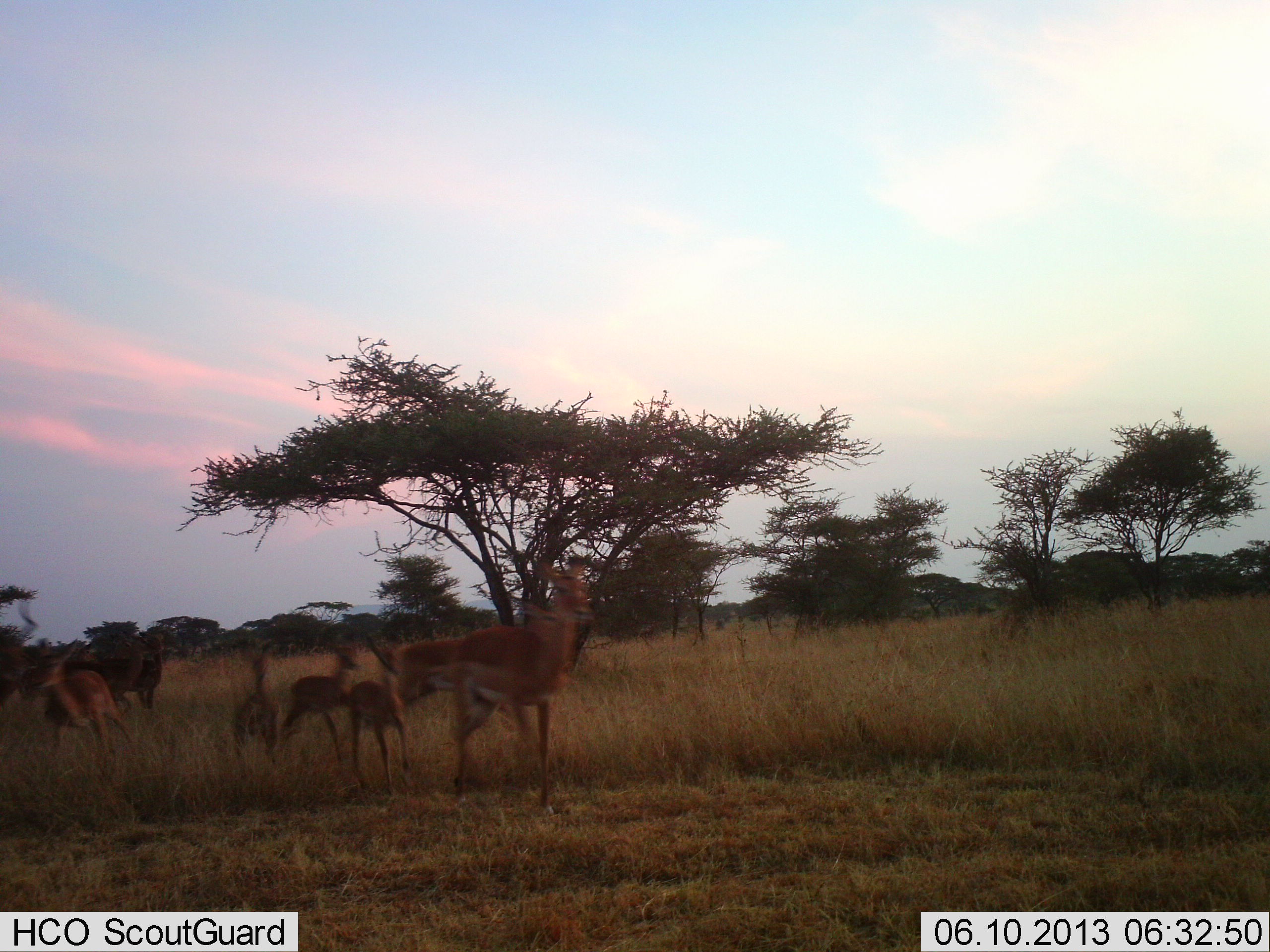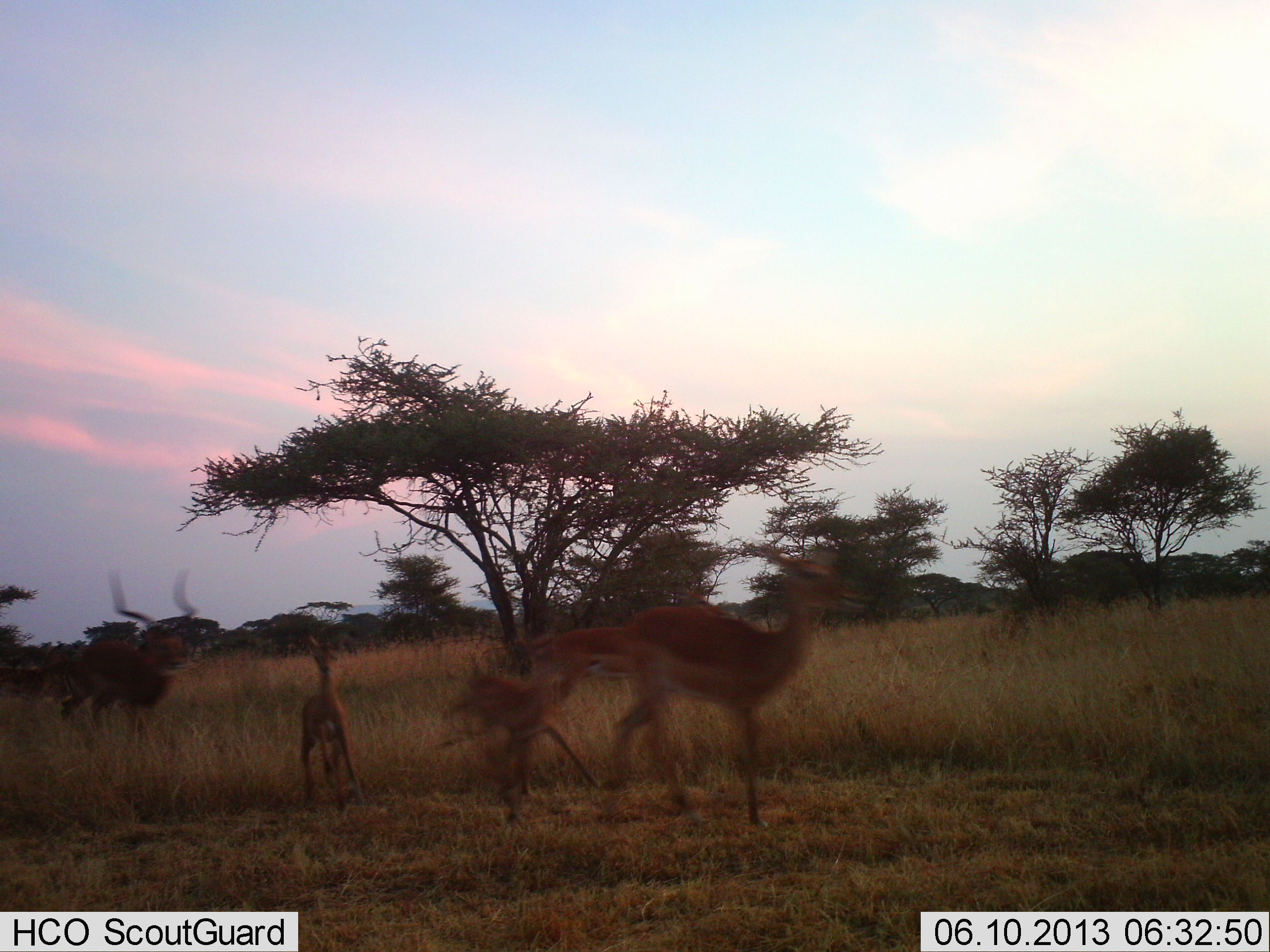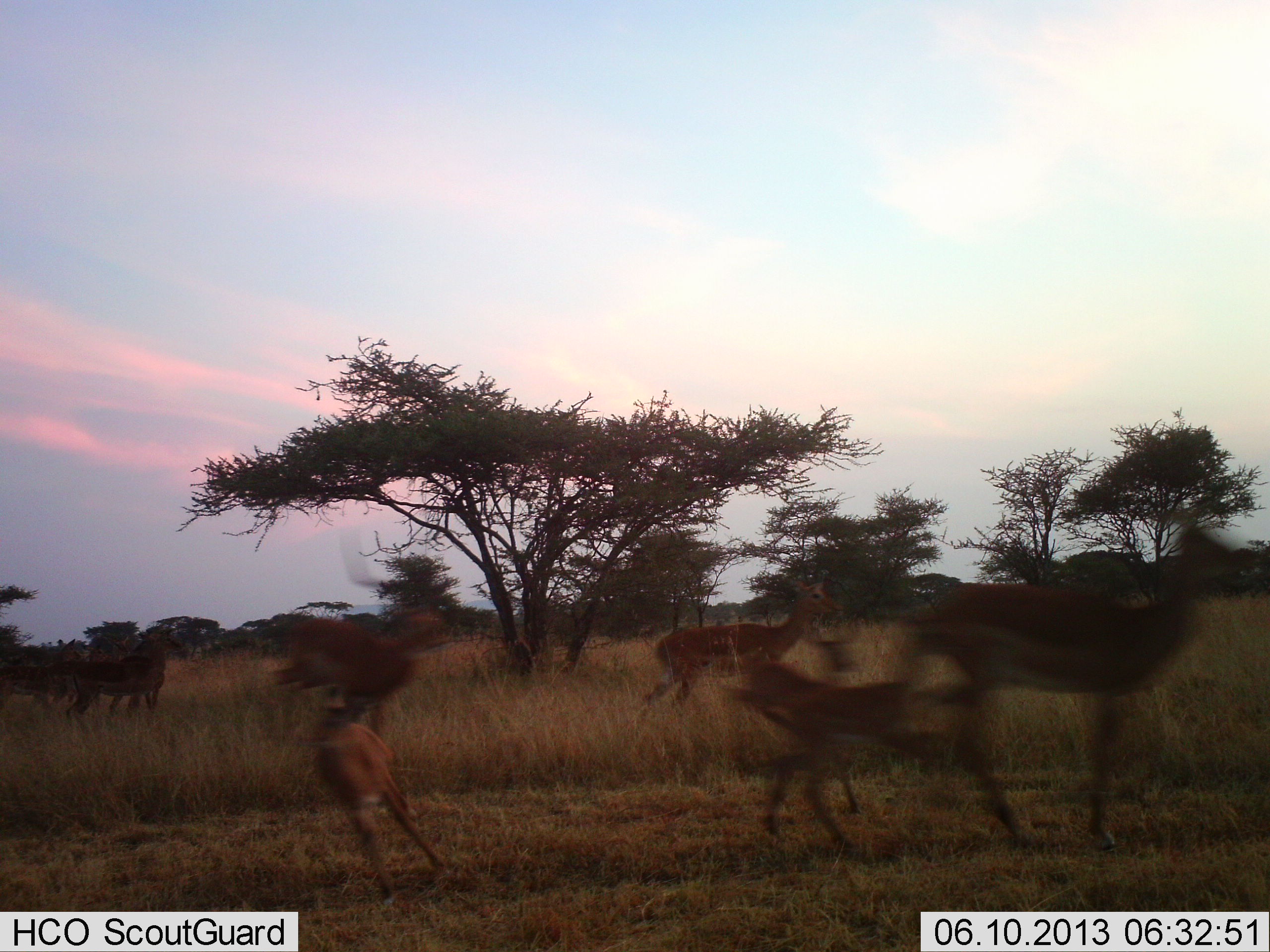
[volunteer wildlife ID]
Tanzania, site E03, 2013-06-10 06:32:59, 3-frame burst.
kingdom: Animalia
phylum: Chordata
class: Mammalia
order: Artiodactyla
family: Bovidae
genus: Aepyceros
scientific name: Aepyceros melampus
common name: impala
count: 8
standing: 12%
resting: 0%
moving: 94%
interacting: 9%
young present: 50%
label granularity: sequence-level